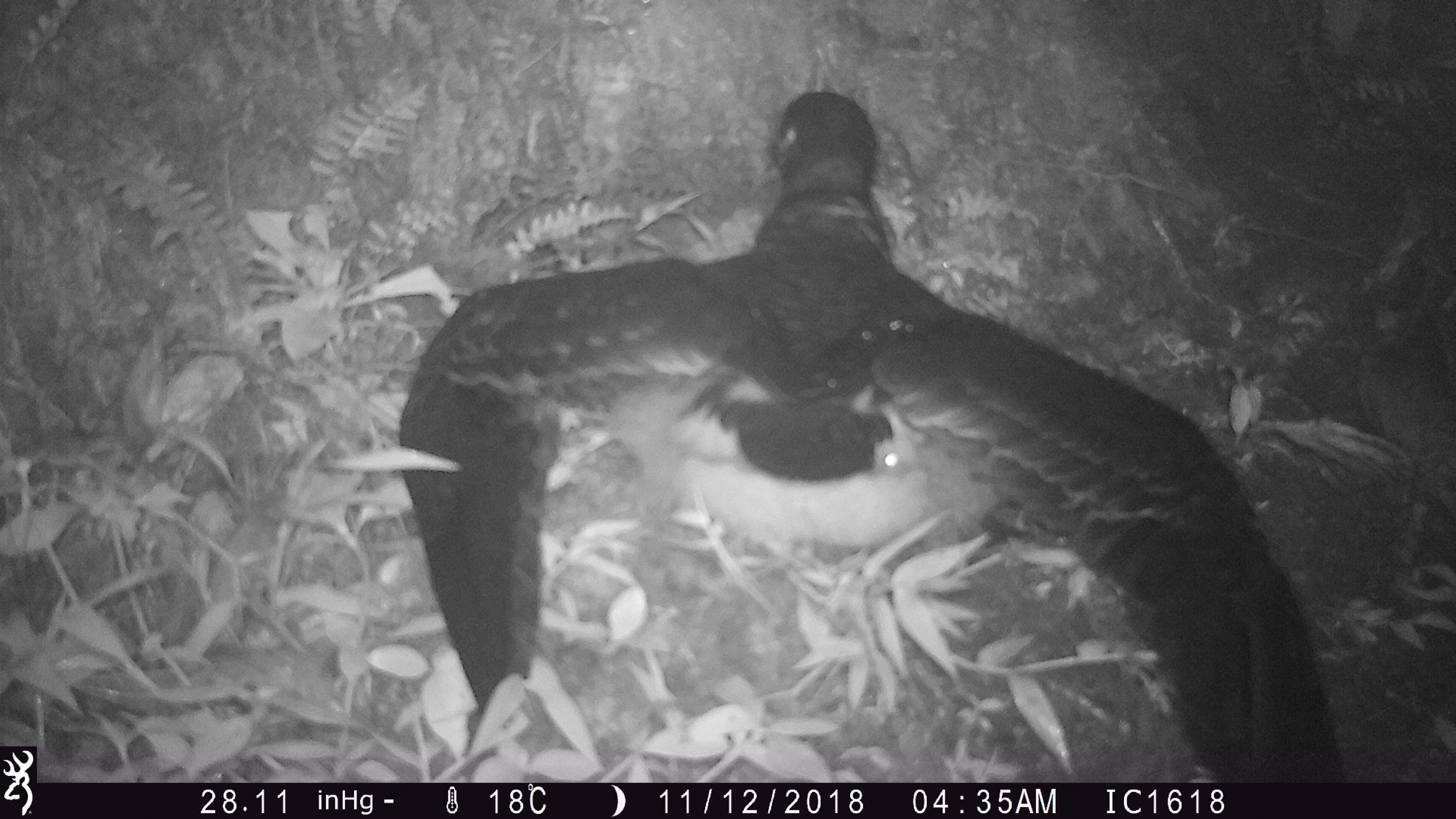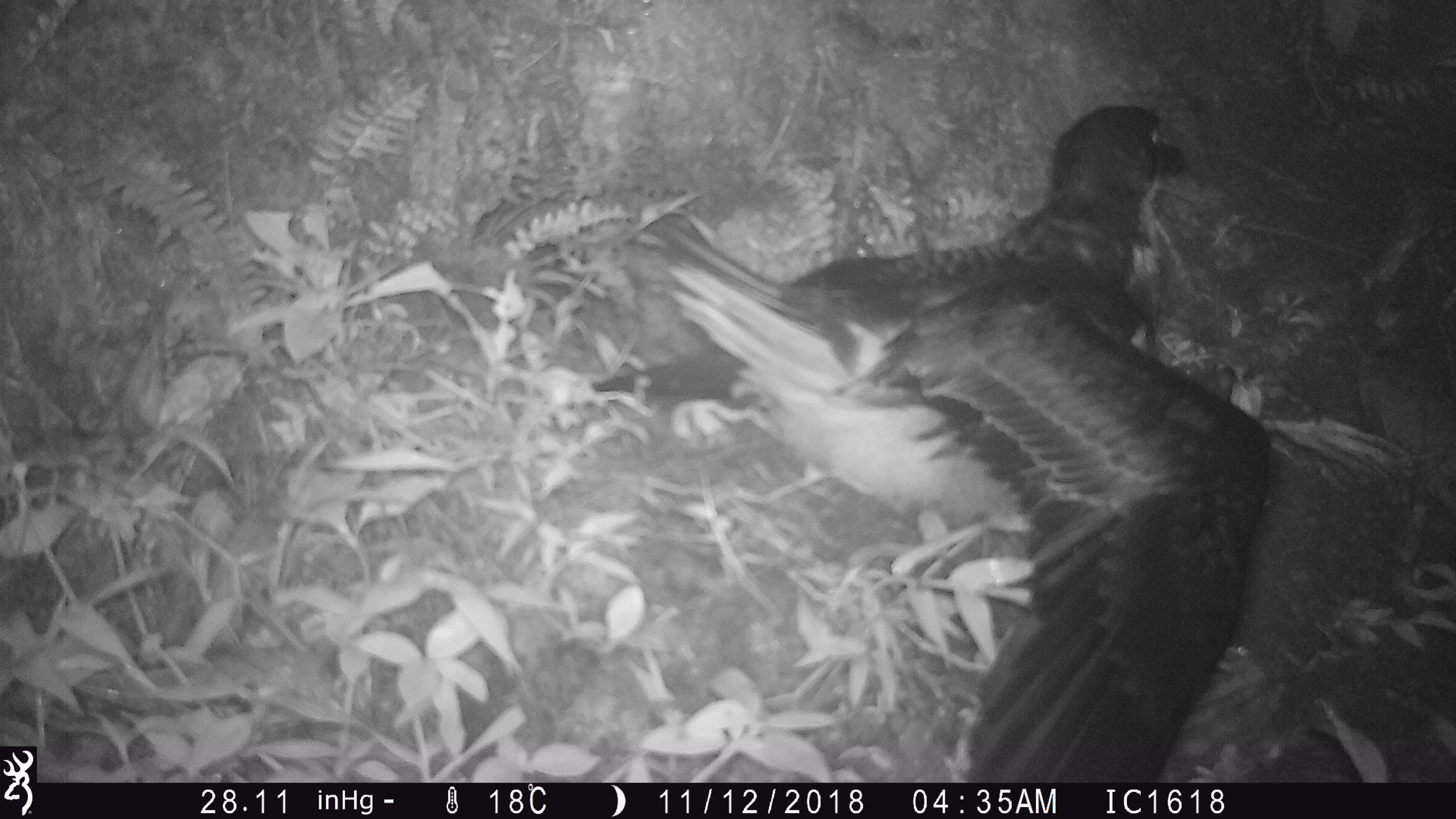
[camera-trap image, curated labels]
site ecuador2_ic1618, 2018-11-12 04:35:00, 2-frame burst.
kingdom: Animalia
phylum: Chordata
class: Aves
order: Procellariiformes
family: Procellariidae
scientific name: Procellariidae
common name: petrel chick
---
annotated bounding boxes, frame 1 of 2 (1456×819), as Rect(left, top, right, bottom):
petrel chick: Rect(289, 69, 1345, 781)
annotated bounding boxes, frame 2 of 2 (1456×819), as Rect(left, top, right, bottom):
petrel chick: Rect(614, 100, 1279, 775)